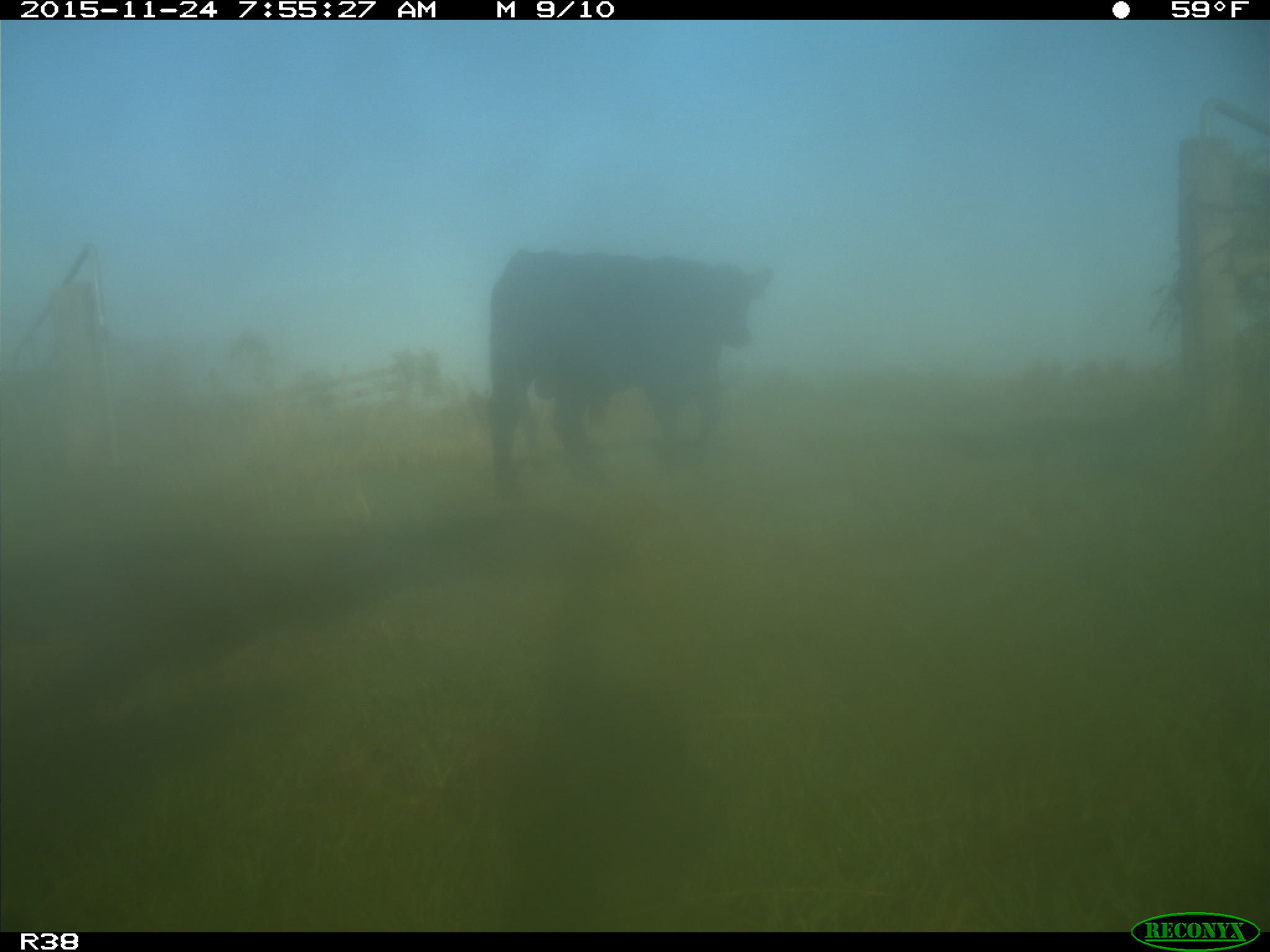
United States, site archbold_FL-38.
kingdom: Animalia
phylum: Chordata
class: Mammalia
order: Artiodactyla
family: Bovidae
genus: Bos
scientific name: Bos taurus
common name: domestic cow